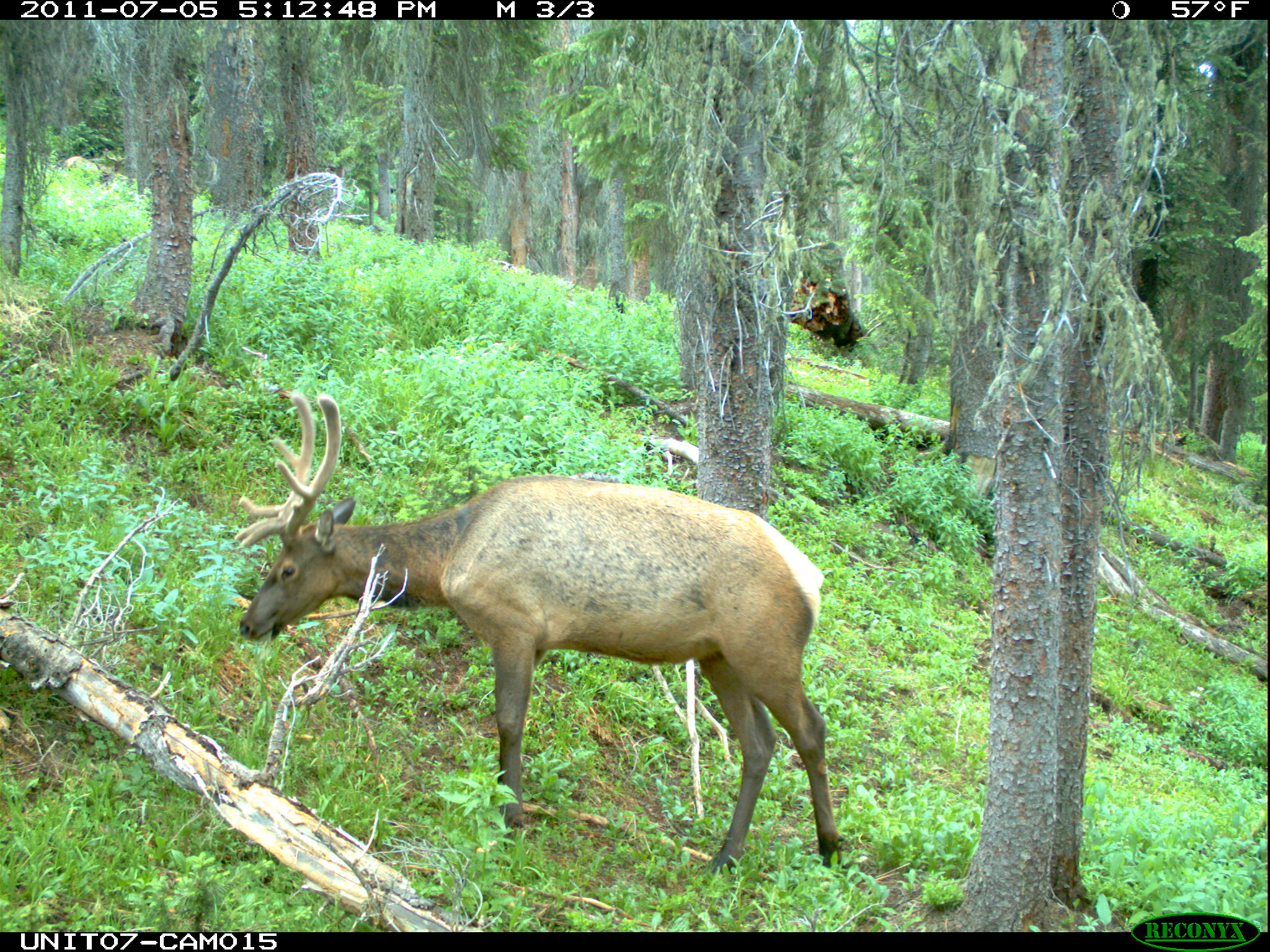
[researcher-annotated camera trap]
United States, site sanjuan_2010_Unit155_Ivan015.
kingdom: Animalia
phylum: Chordata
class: Mammalia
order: Artiodactyla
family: Cervidae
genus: Cervus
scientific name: Cervus elaphus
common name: red deer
Cervus elaphus (red deer).